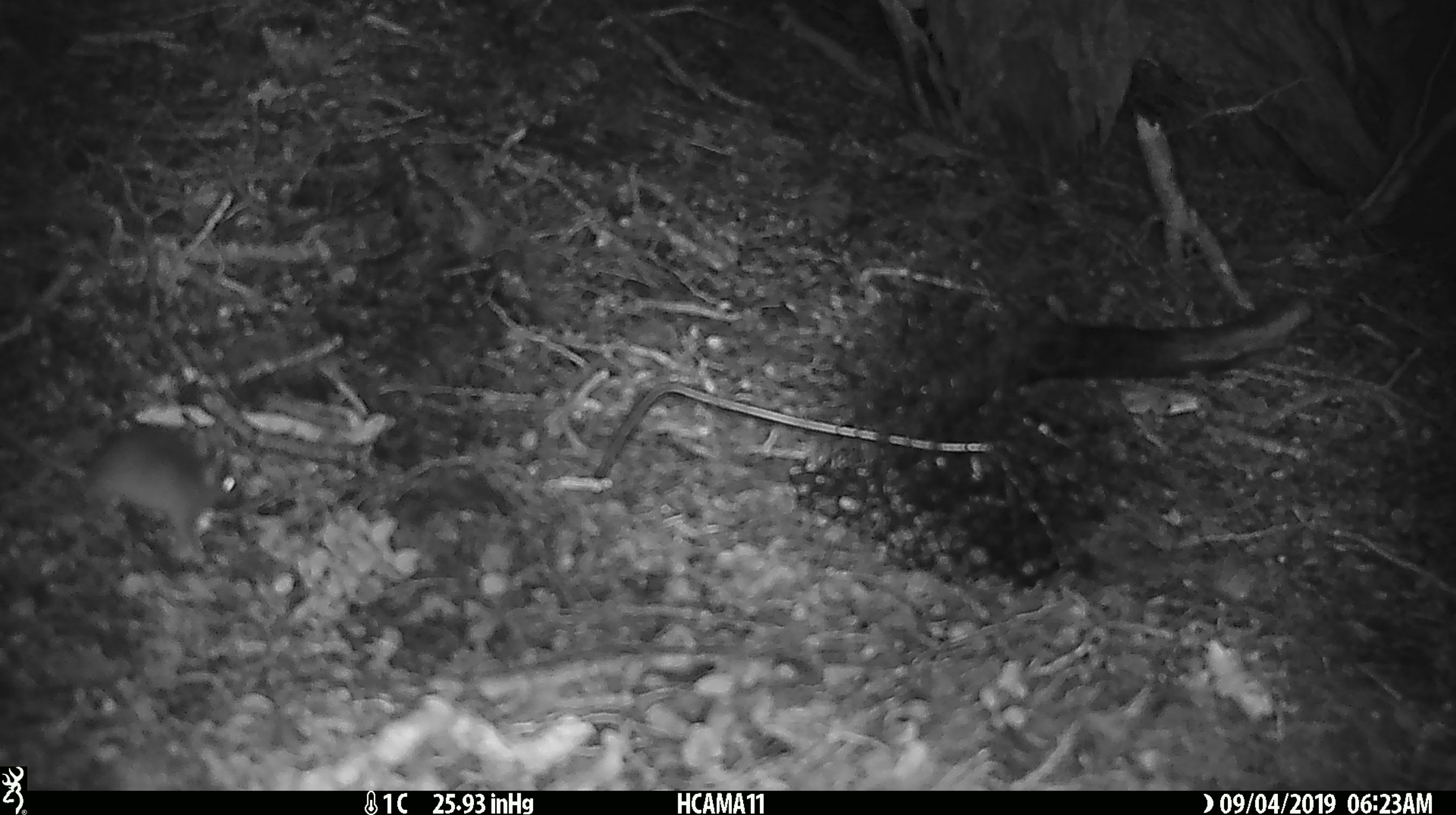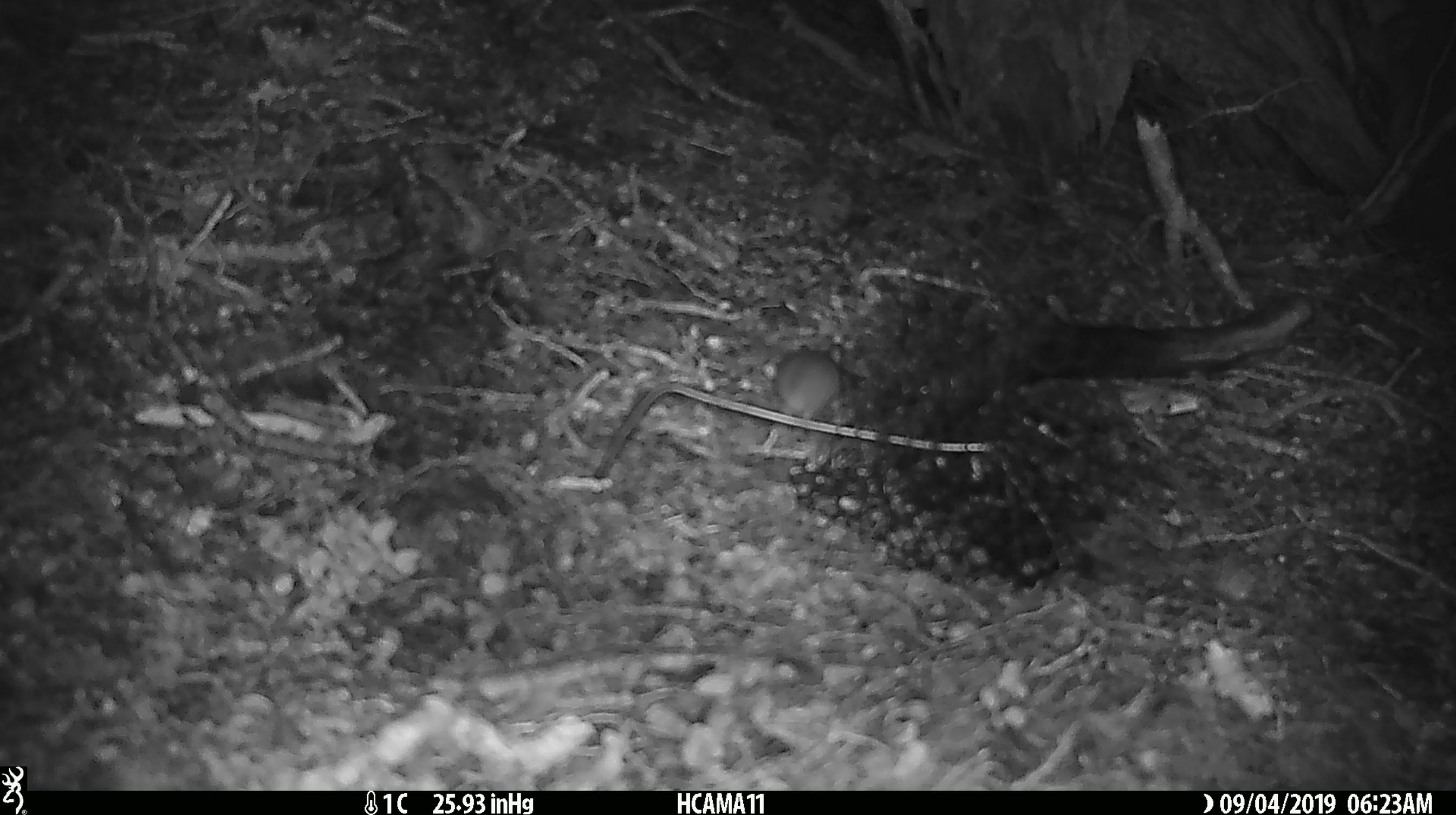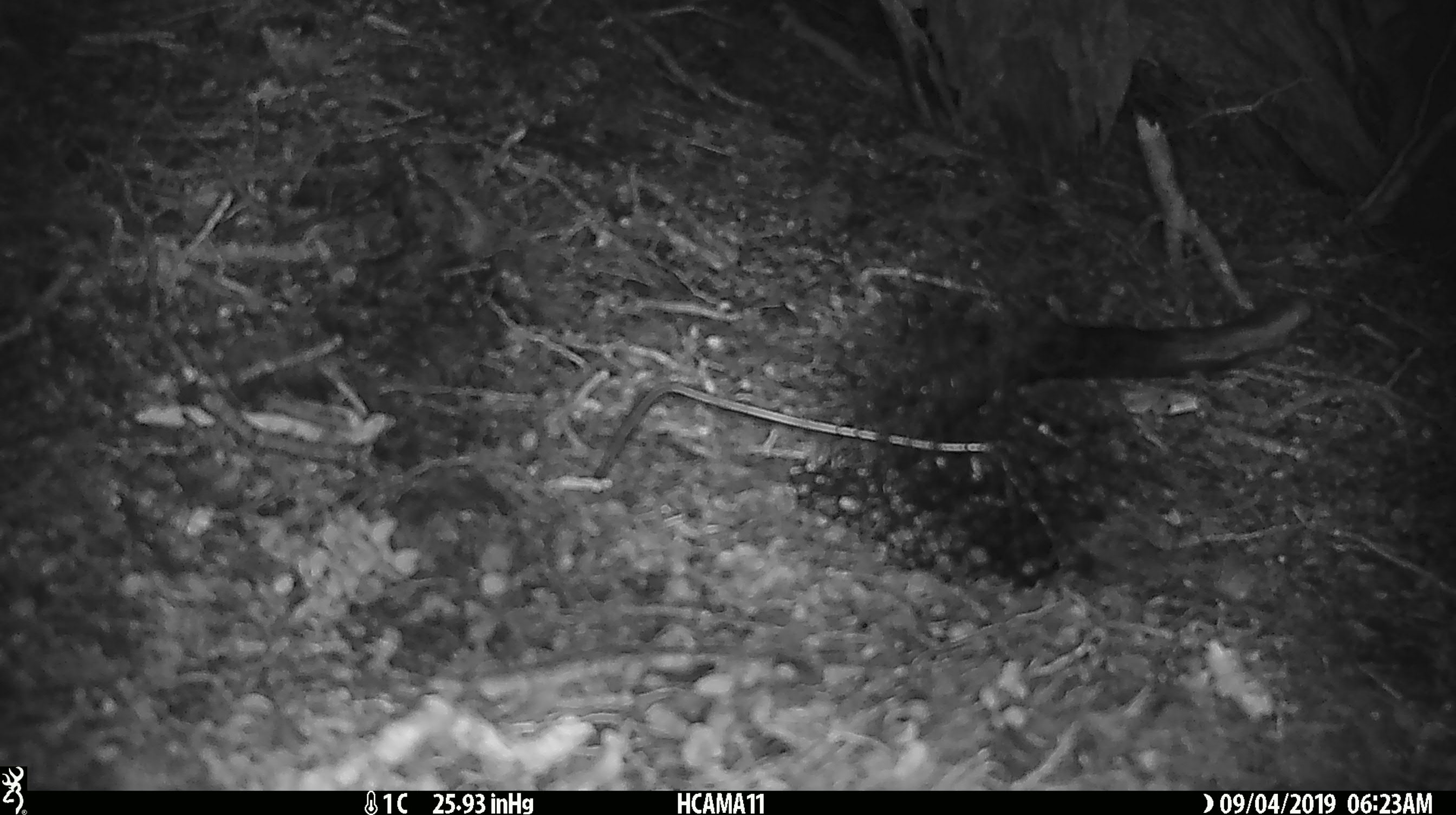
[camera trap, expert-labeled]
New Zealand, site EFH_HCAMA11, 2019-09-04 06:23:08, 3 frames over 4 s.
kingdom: Animalia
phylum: Chordata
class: Mammalia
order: Rodentia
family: Muridae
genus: Mus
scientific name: Mus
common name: mouse